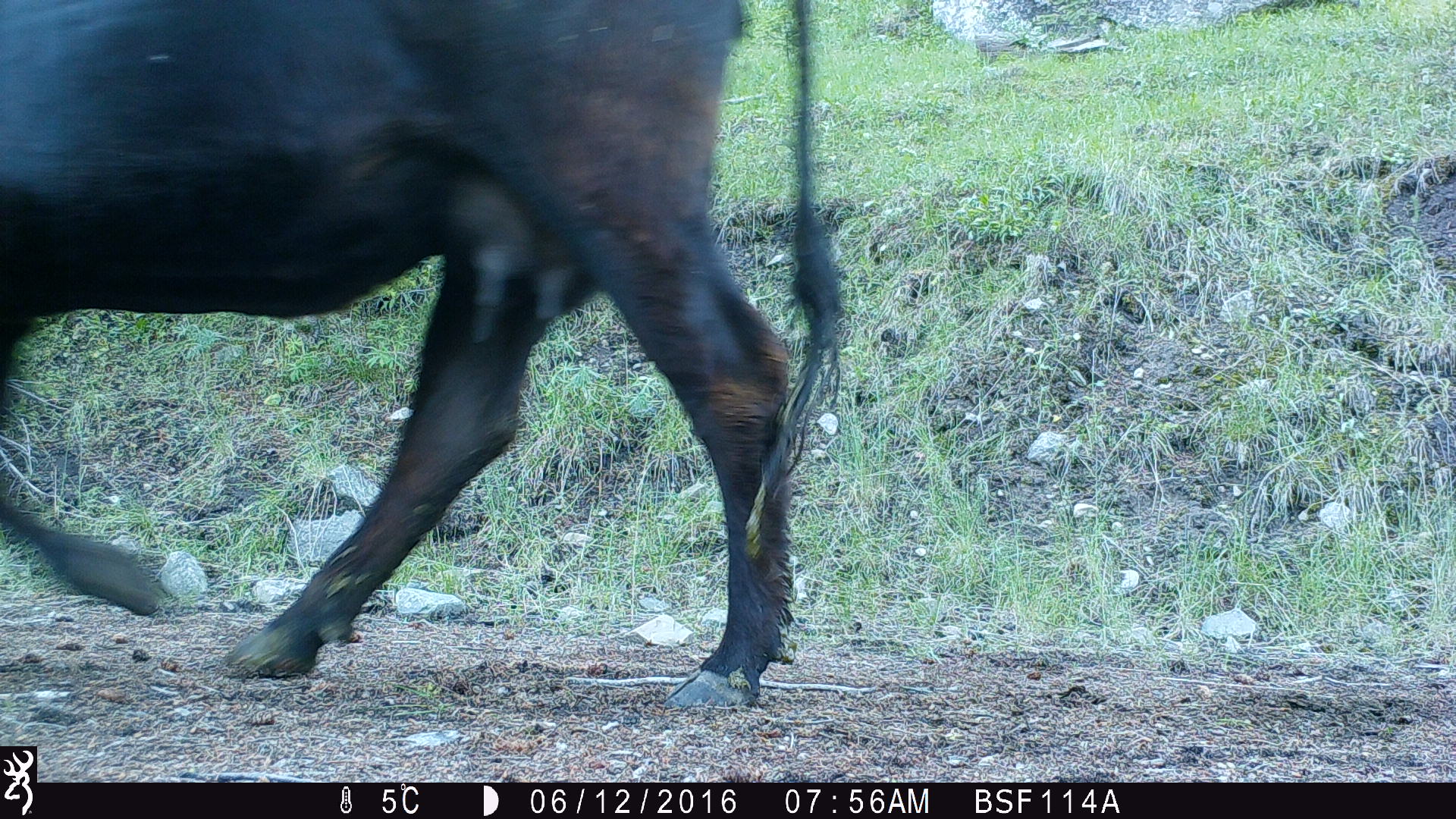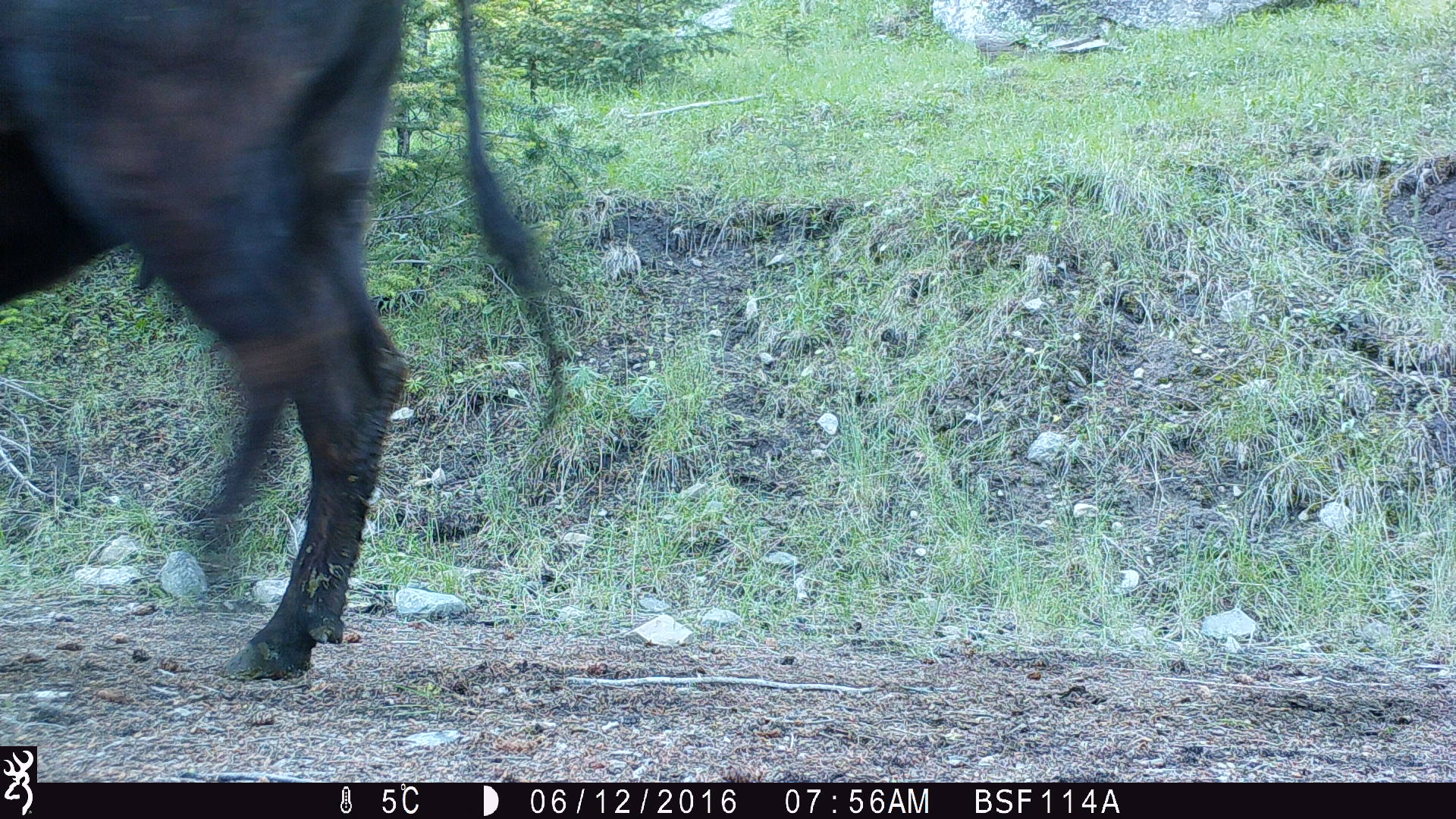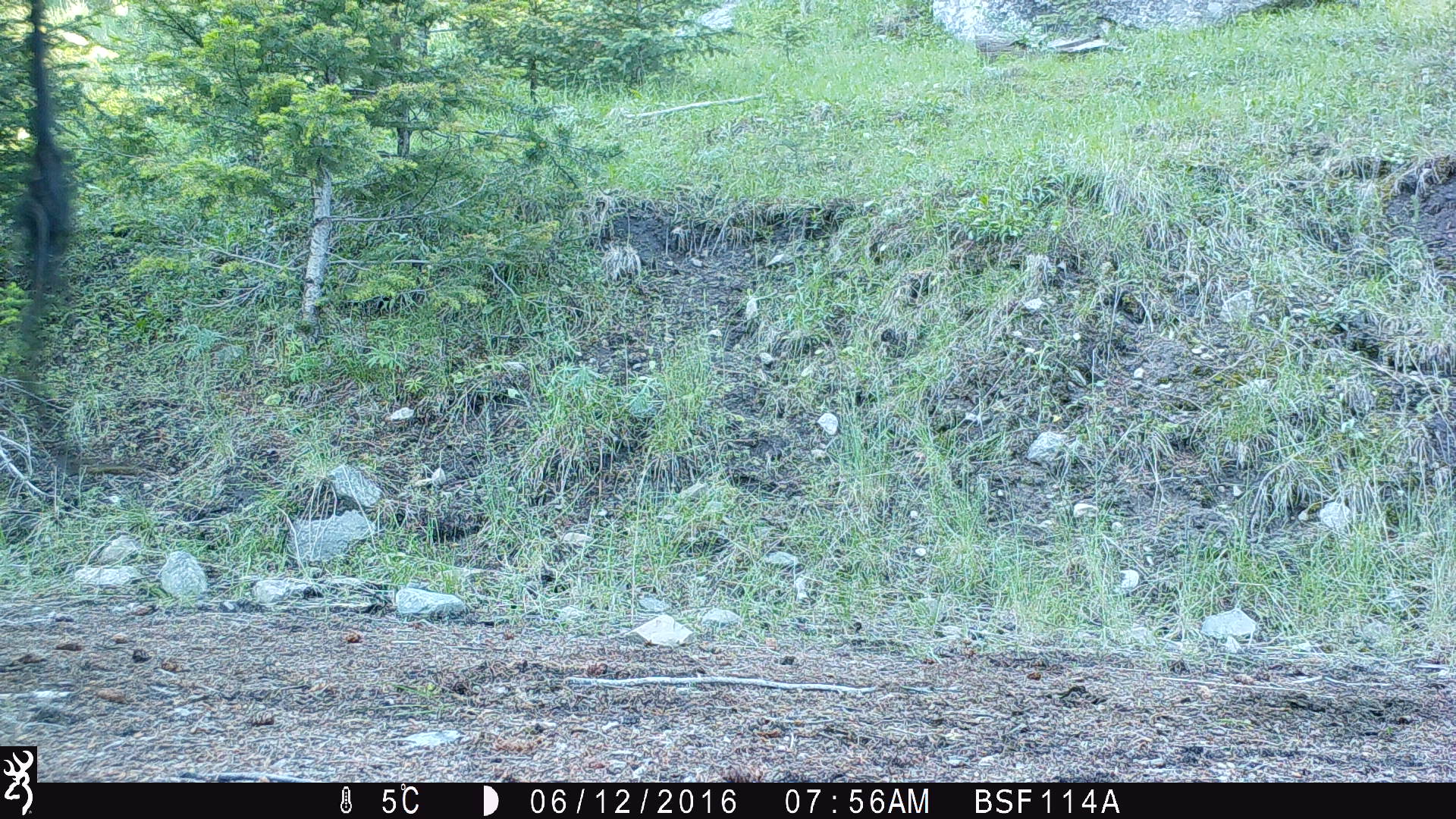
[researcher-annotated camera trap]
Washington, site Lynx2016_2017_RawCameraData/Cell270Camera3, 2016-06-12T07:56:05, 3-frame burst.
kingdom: Animalia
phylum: Chordata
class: Mammalia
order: Artiodactyla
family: Bovidae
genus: Bos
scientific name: Bos taurus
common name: domestic cattle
Domestic cattle (Bos taurus). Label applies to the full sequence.